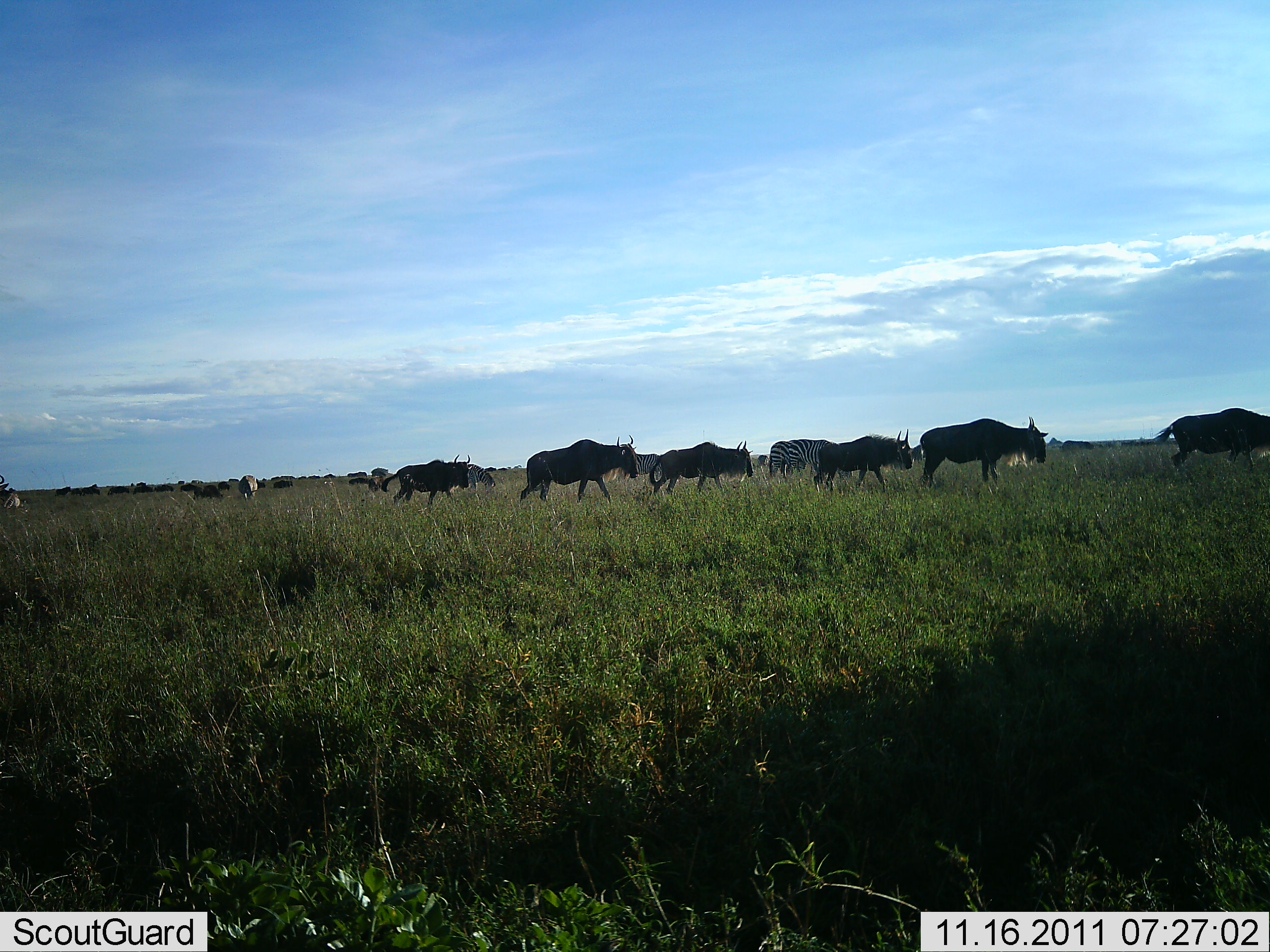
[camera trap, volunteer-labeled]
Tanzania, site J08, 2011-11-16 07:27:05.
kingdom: Animalia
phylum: Chordata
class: Mammalia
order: Artiodactyla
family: Bovidae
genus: Connochaetes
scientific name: Connochaetes taurinus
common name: blue wildebeest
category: wildebeest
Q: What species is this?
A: Wildebeest (blue wildebeest) (Connochaetes taurinus).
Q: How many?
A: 7.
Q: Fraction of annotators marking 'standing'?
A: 27%.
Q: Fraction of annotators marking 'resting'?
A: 0%.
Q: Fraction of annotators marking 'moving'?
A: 93%.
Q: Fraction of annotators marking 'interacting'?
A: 0%.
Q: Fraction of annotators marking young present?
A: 0%.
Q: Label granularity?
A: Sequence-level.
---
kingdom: Animalia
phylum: Chordata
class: Mammalia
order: Perissodactyla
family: Equidae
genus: Equus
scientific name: Equus quagga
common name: plains zebra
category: zebra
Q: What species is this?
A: Zebra (plains zebra) (Equus quagga).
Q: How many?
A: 2.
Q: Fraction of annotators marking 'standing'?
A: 31%.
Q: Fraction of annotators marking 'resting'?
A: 0%.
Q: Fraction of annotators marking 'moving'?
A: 62%.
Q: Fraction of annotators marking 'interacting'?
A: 0%.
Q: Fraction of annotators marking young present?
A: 0%.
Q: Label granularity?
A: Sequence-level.